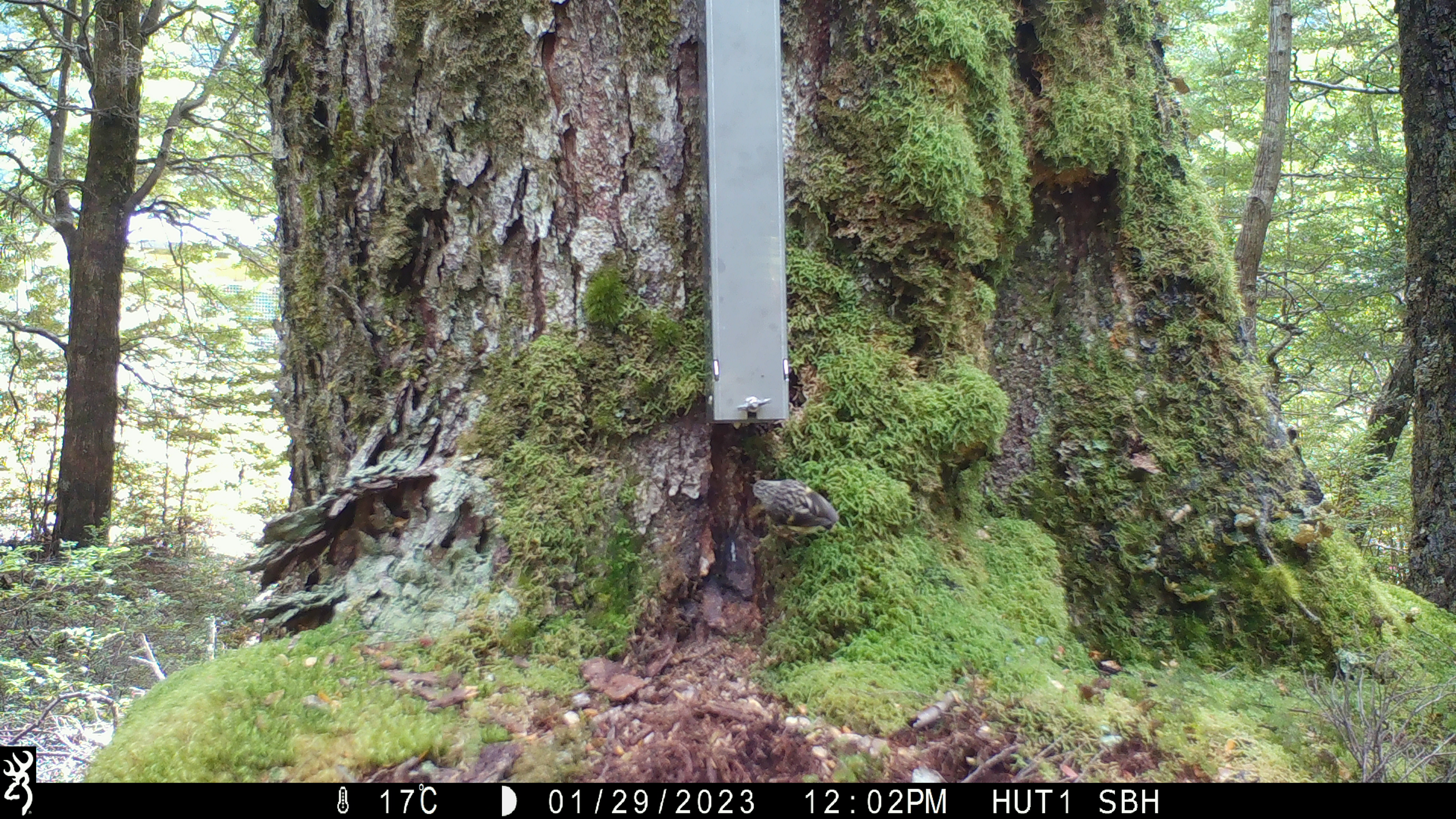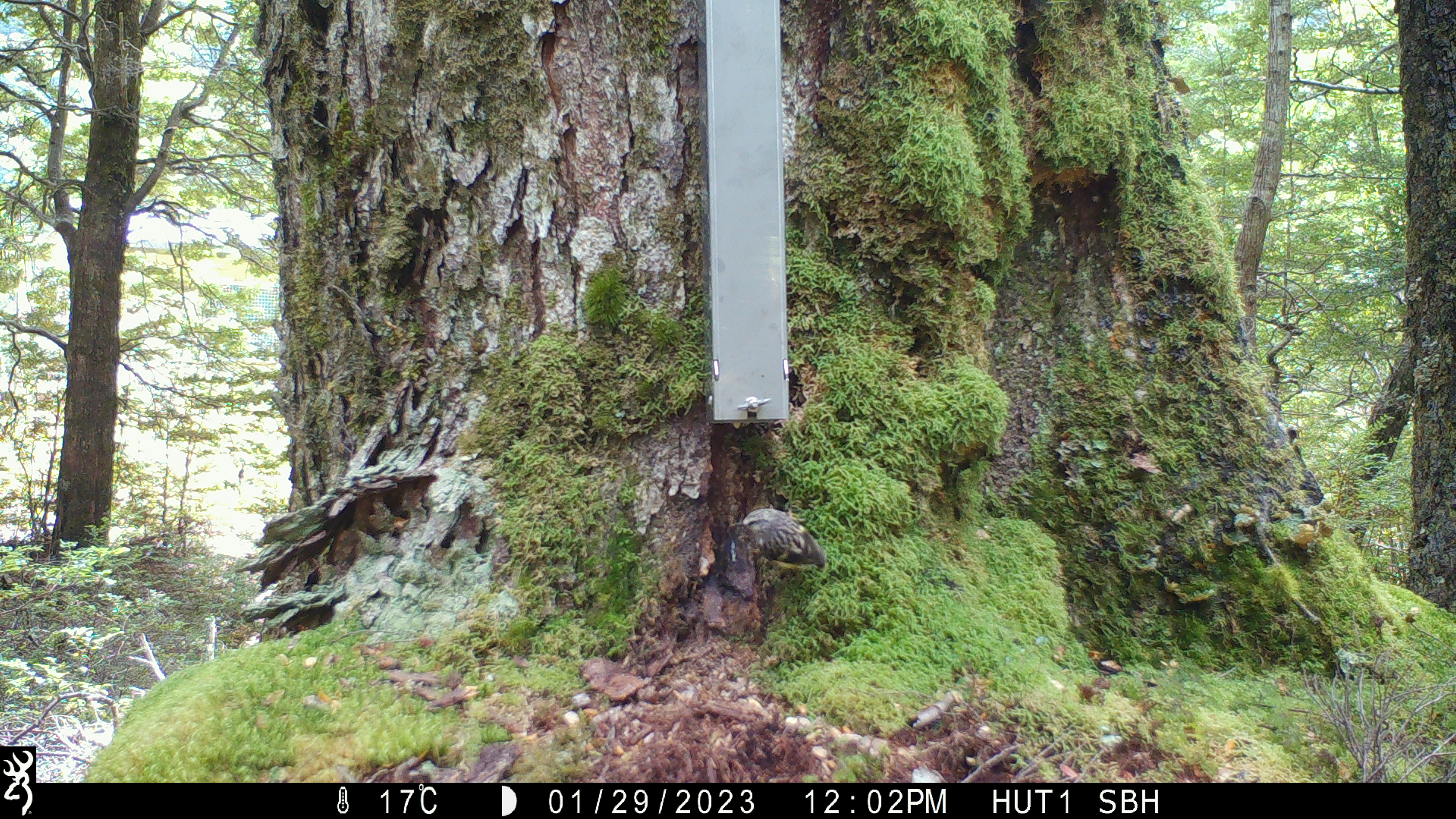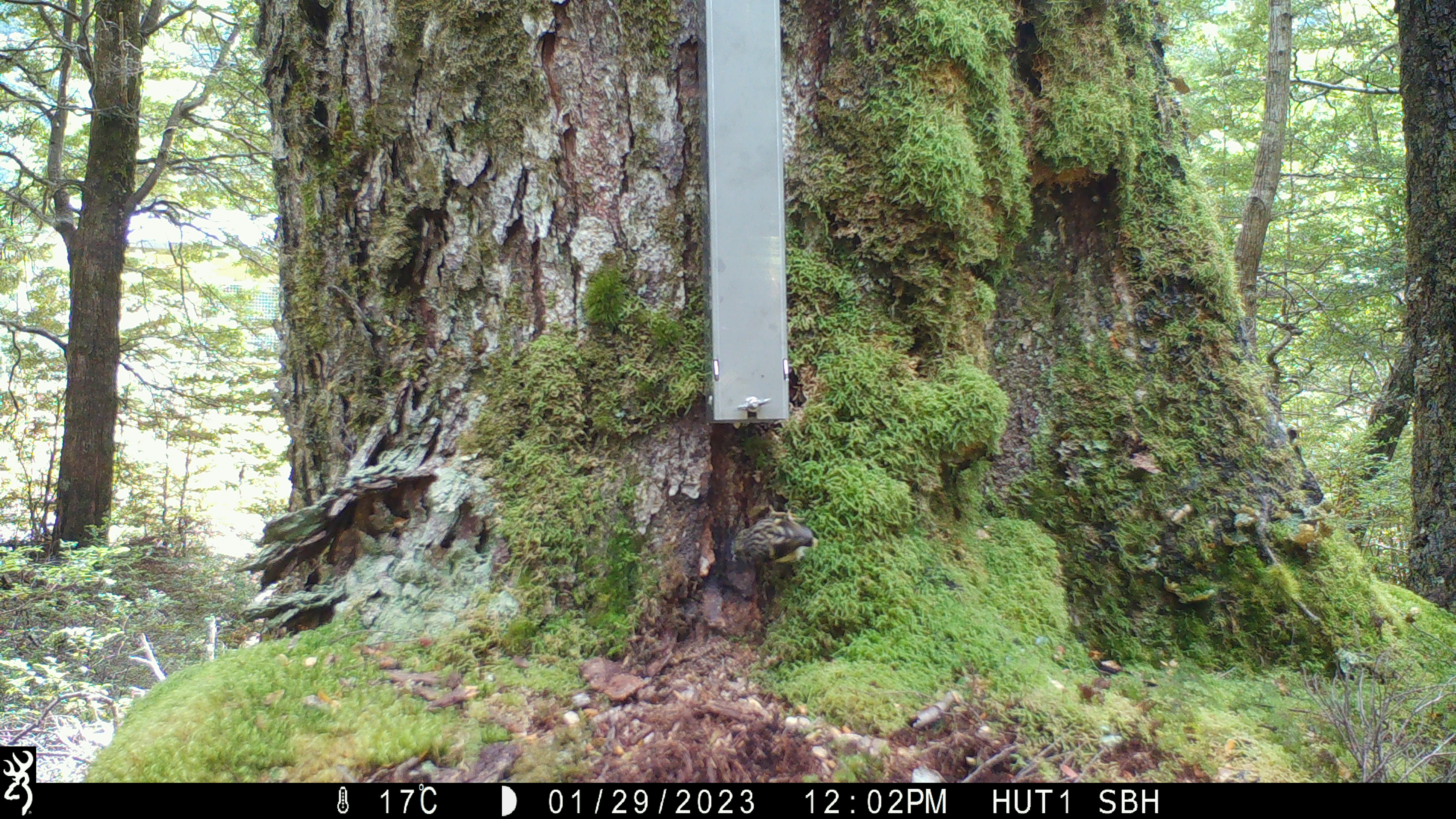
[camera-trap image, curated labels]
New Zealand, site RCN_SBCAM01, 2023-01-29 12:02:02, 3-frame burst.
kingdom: Animalia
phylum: Chordata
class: Aves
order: Passeriformes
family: Acanthisittidae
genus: Acanthisitta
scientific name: Acanthisitta chloris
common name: rifleman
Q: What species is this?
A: Rifleman (Acanthisitta chloris).